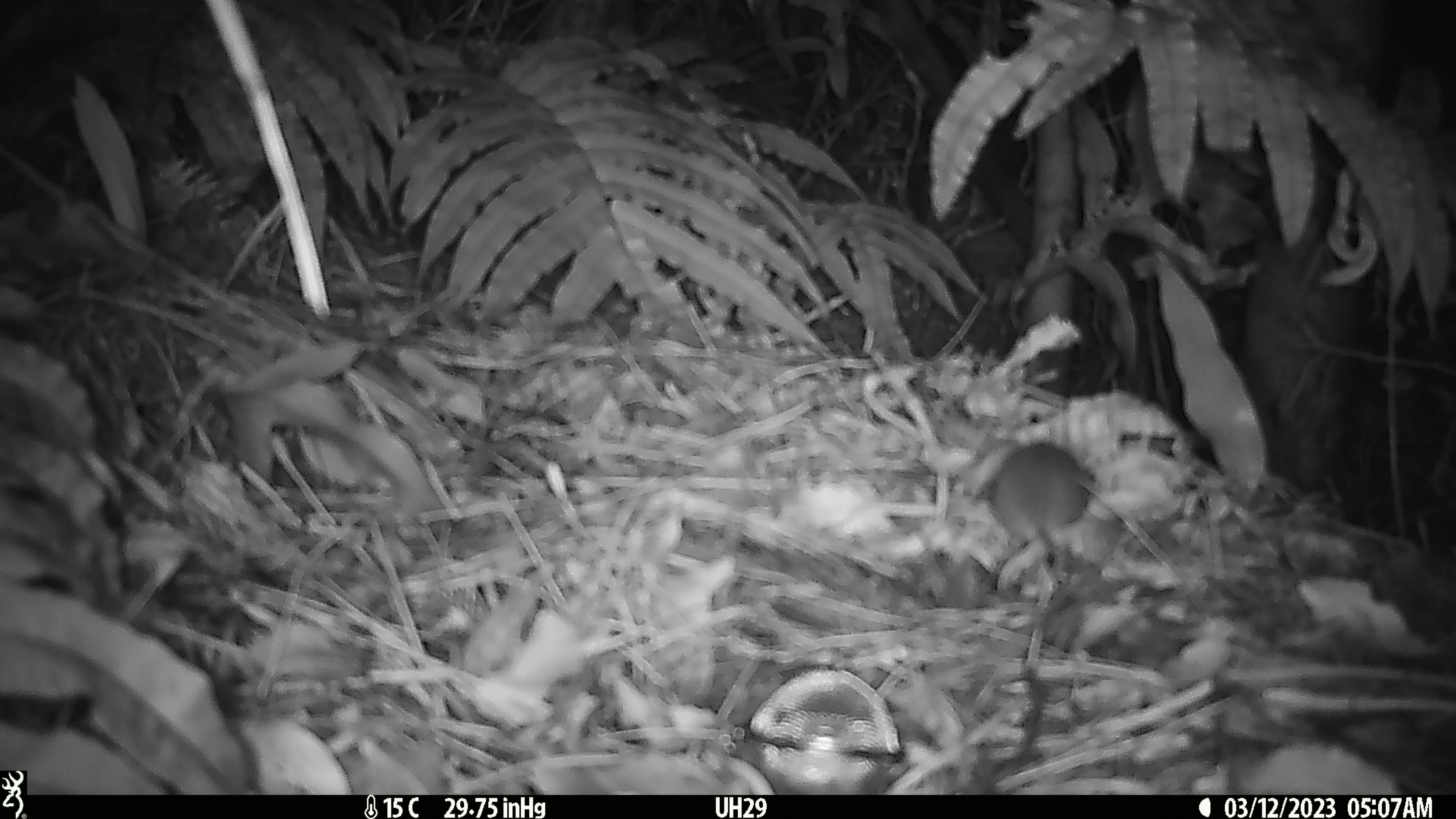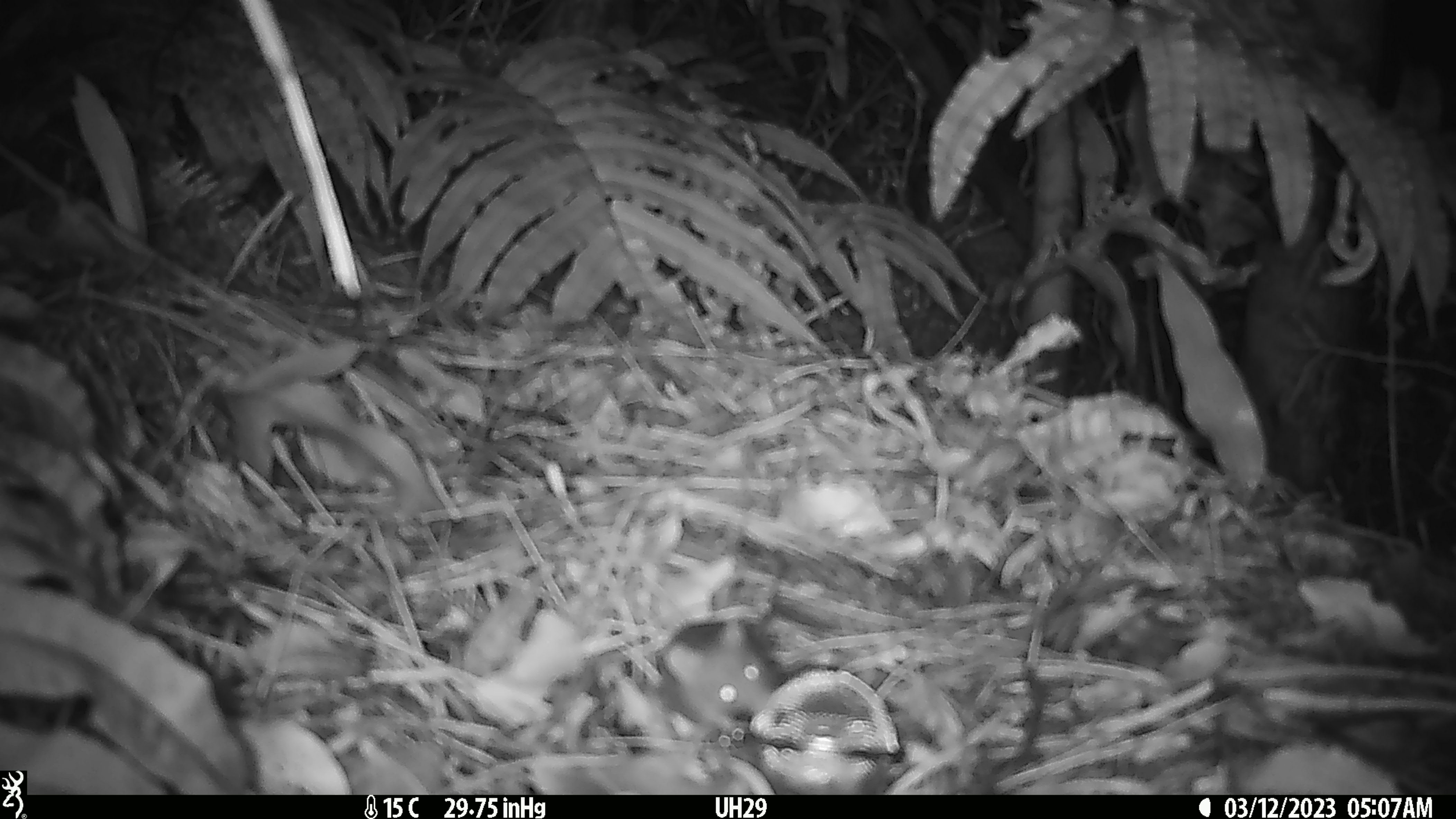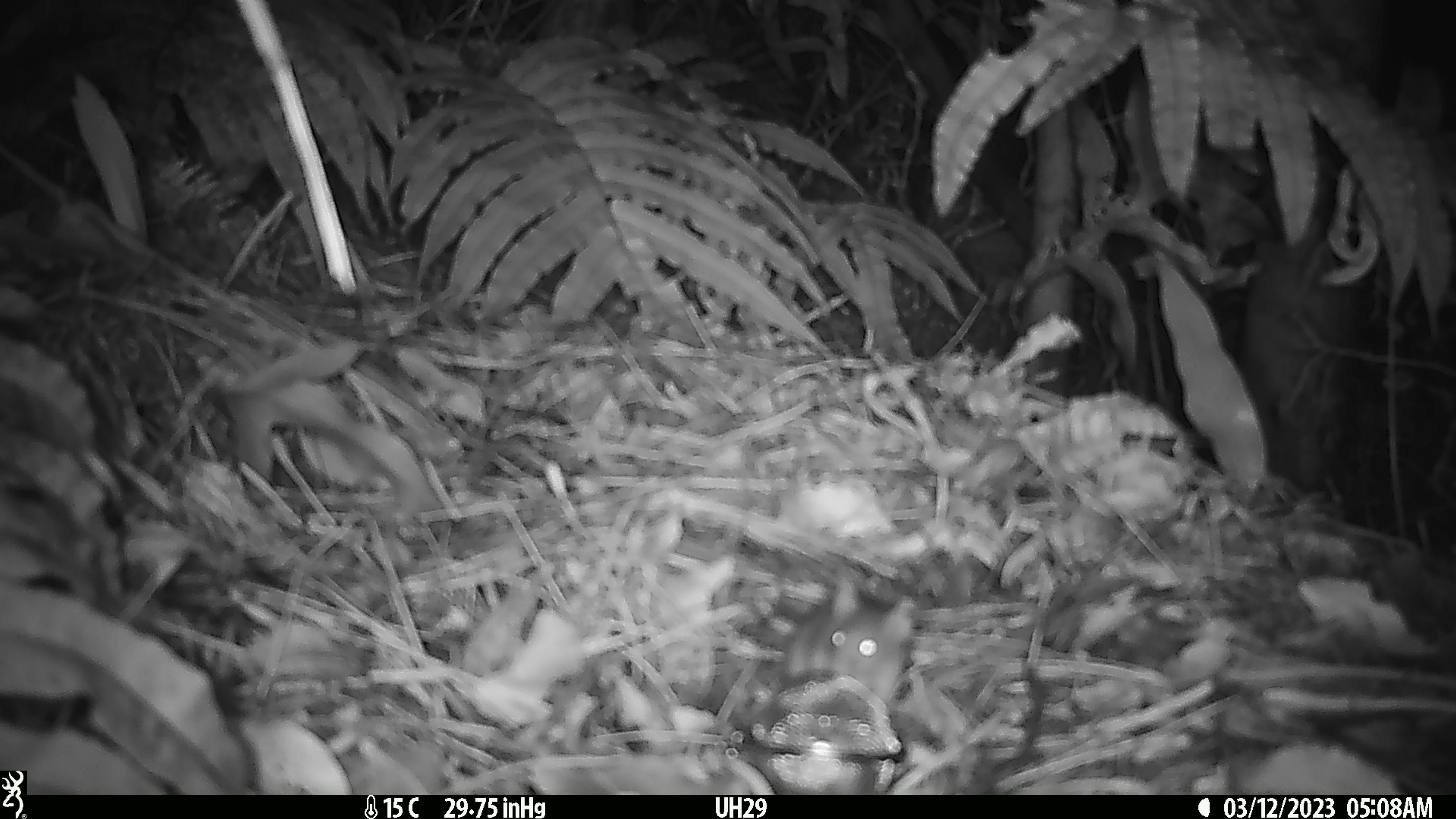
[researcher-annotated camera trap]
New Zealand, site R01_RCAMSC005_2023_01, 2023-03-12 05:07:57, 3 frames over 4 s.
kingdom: Animalia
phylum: Chordata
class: Mammalia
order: Rodentia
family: Muridae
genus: Mus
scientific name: Mus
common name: mouse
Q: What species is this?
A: Mouse (Mus).